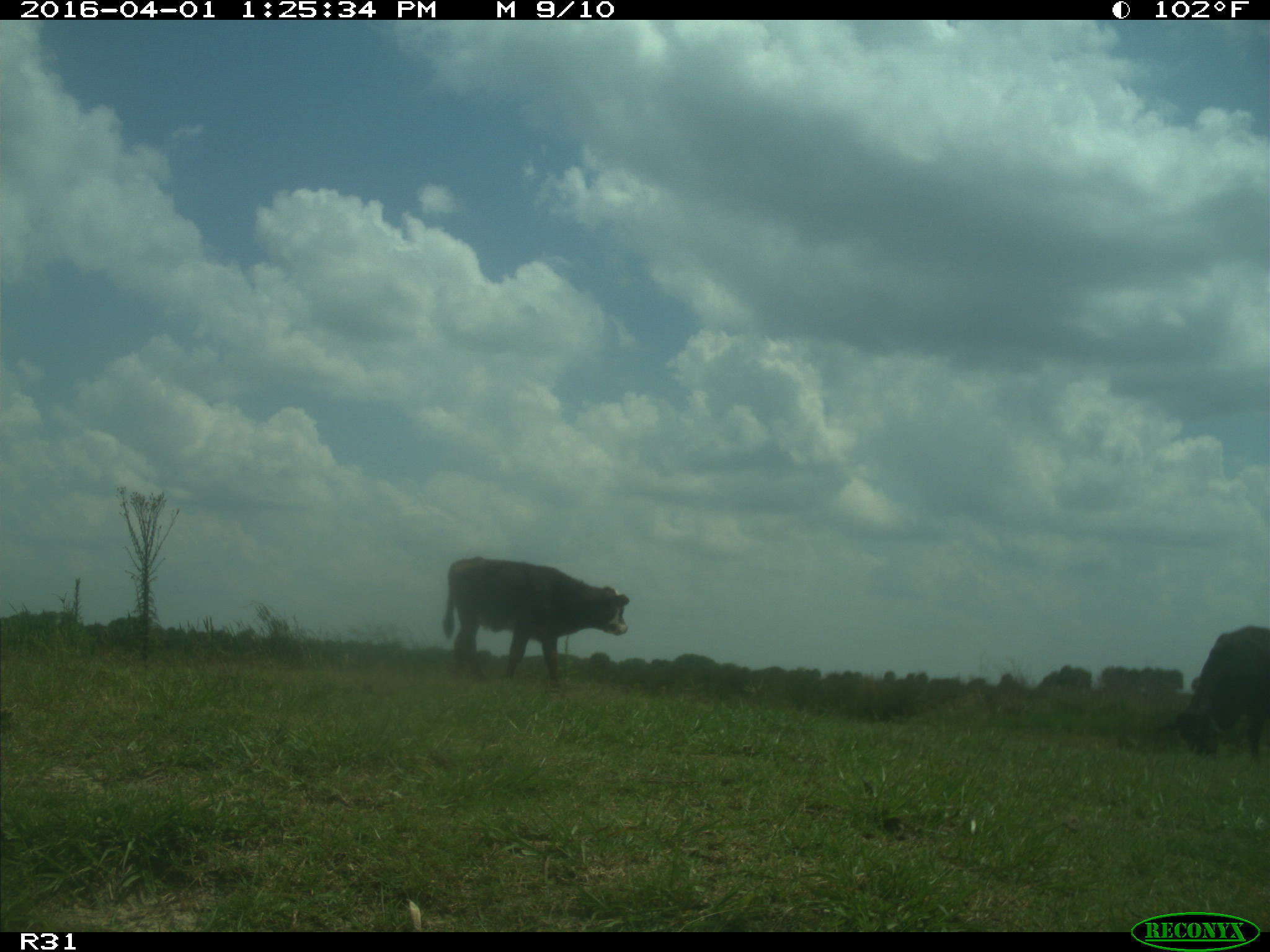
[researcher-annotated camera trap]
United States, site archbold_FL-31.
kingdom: Animalia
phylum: Chordata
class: Mammalia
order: Artiodactyla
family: Bovidae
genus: Bos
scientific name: Bos taurus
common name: domestic cow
Bos taurus (domestic cow).